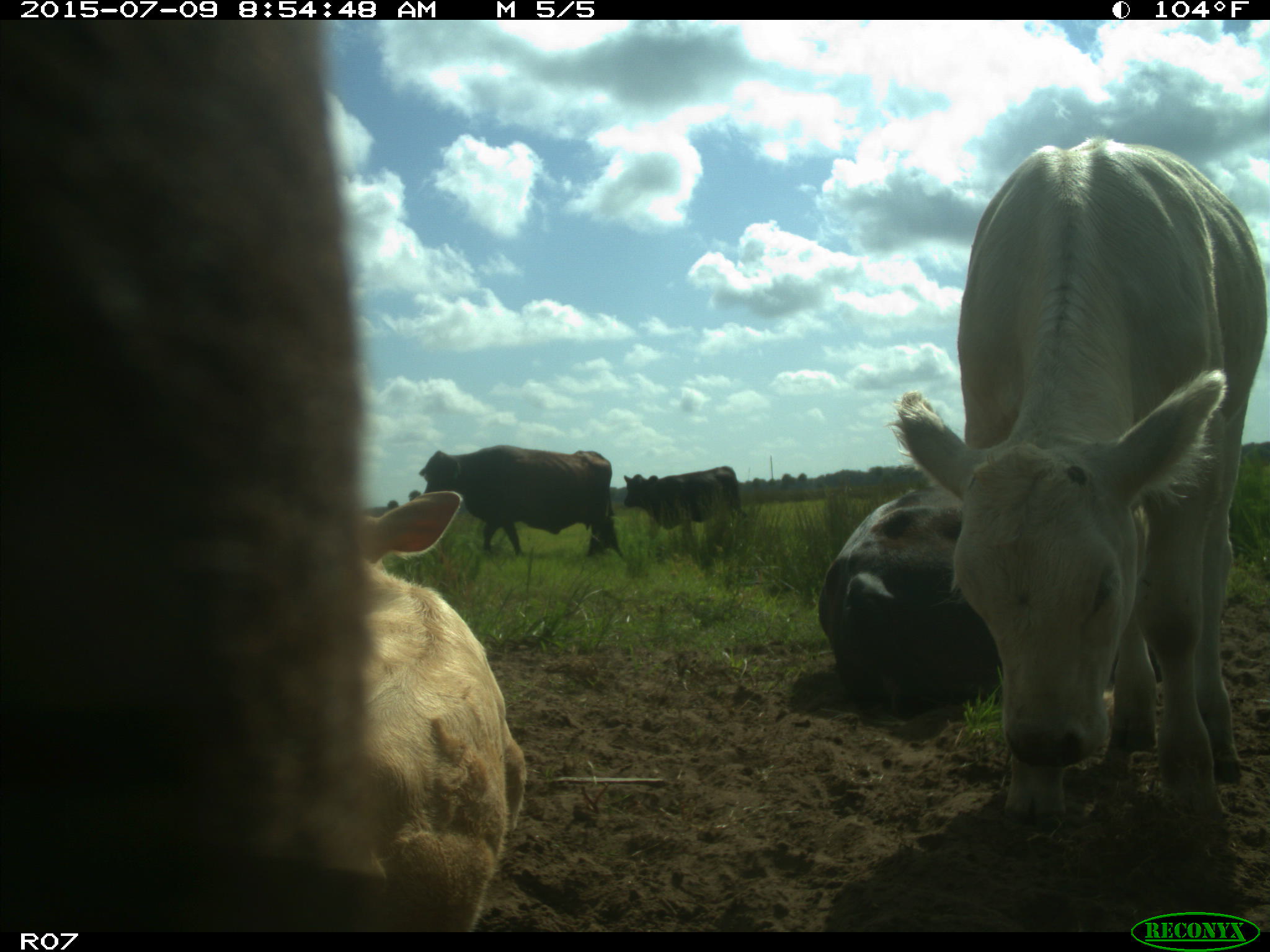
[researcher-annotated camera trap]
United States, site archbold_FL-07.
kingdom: Animalia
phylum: Chordata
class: Mammalia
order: Artiodactyla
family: Bovidae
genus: Bos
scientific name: Bos taurus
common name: domestic cow